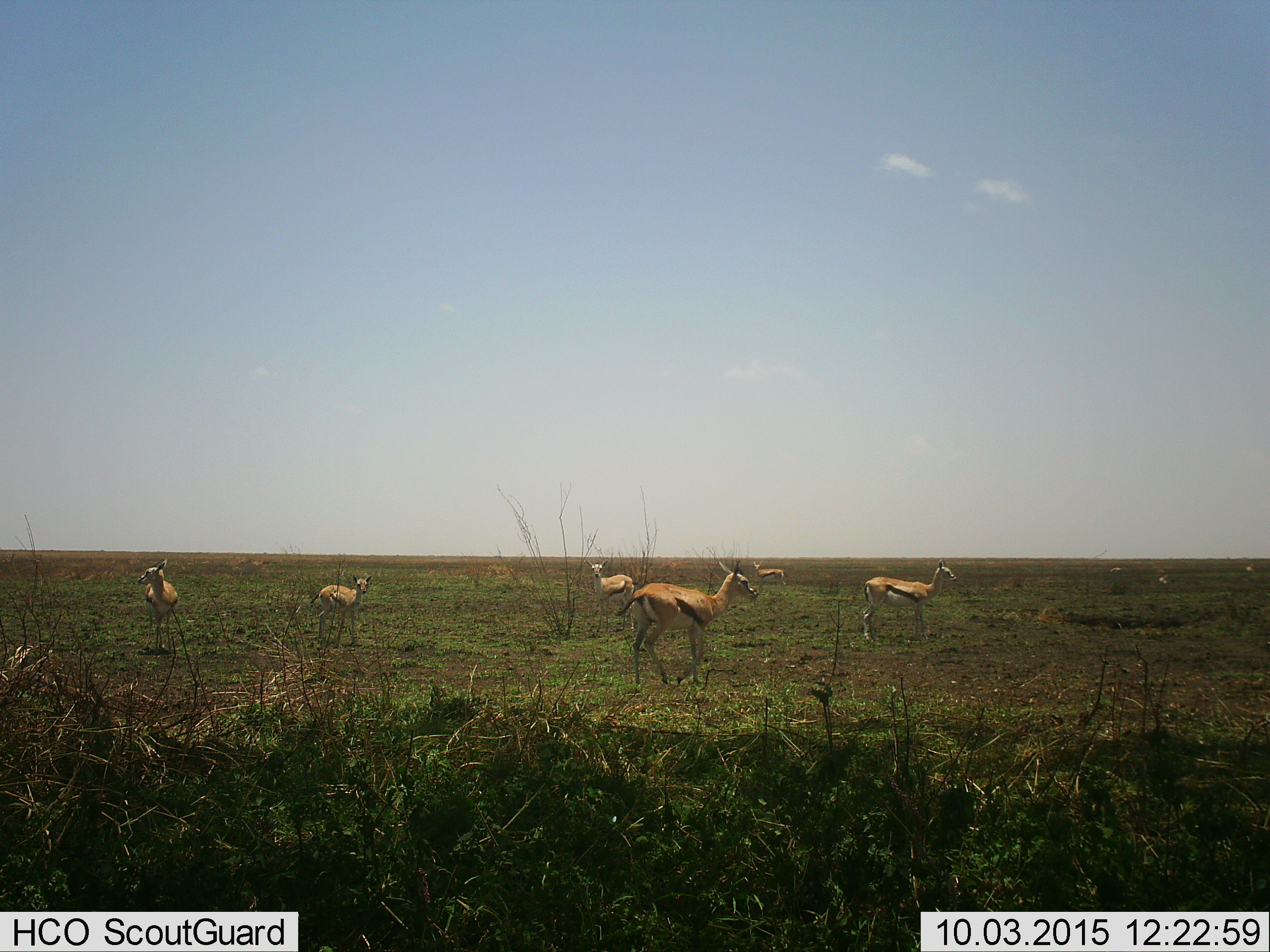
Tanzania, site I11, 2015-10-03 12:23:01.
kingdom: Animalia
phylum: Chordata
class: Mammalia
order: Artiodactyla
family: Bovidae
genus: Eudorcas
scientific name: Eudorcas thomsonii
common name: thomson's gazelle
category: gazellethomsons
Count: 9.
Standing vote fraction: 88%.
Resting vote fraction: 0%.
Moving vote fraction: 38%.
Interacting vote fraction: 0%.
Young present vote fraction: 50%.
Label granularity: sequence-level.